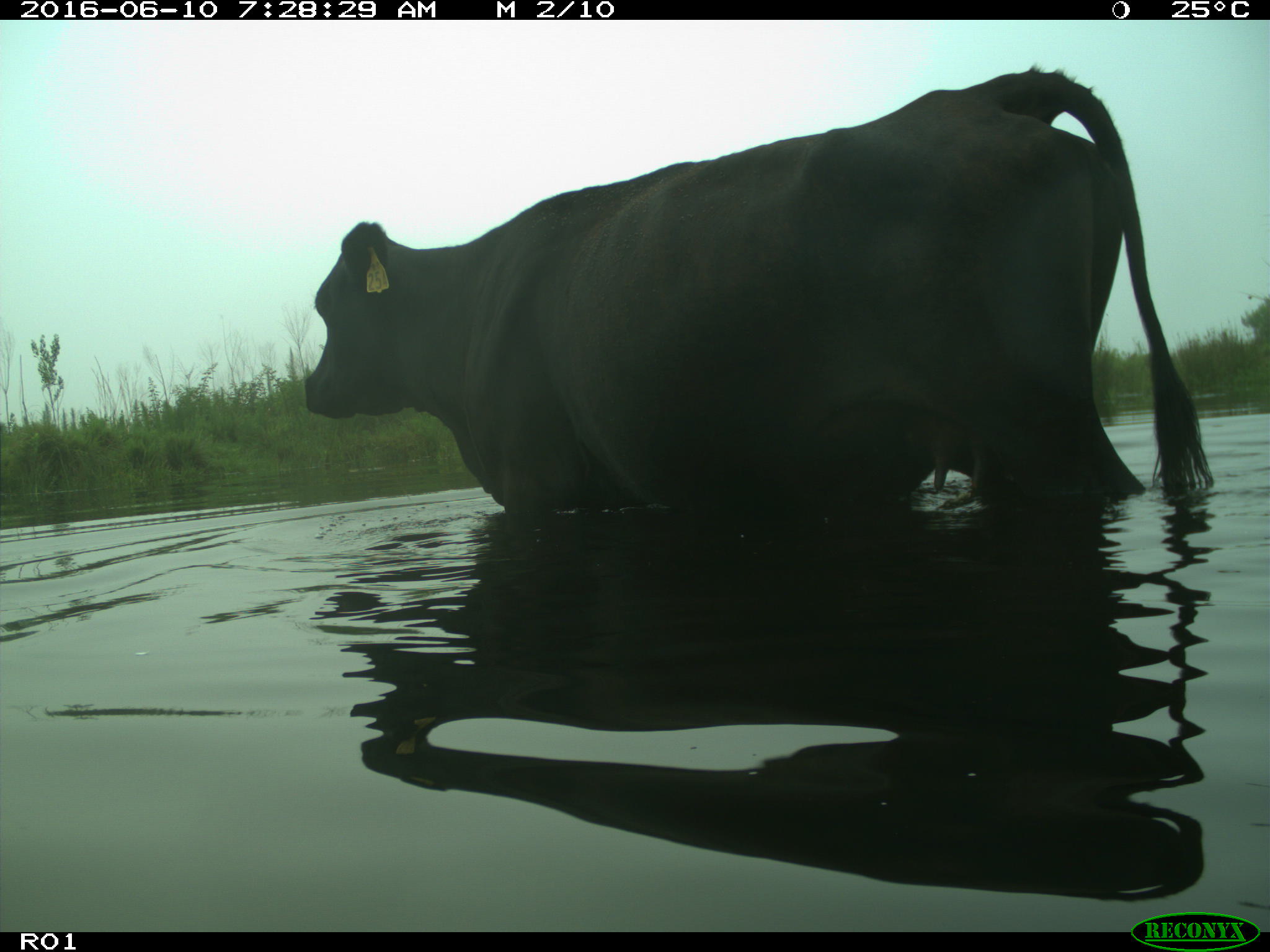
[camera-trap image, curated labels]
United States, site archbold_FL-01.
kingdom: Animalia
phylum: Chordata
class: Mammalia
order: Artiodactyla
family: Bovidae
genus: Bos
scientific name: Bos taurus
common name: domestic cow